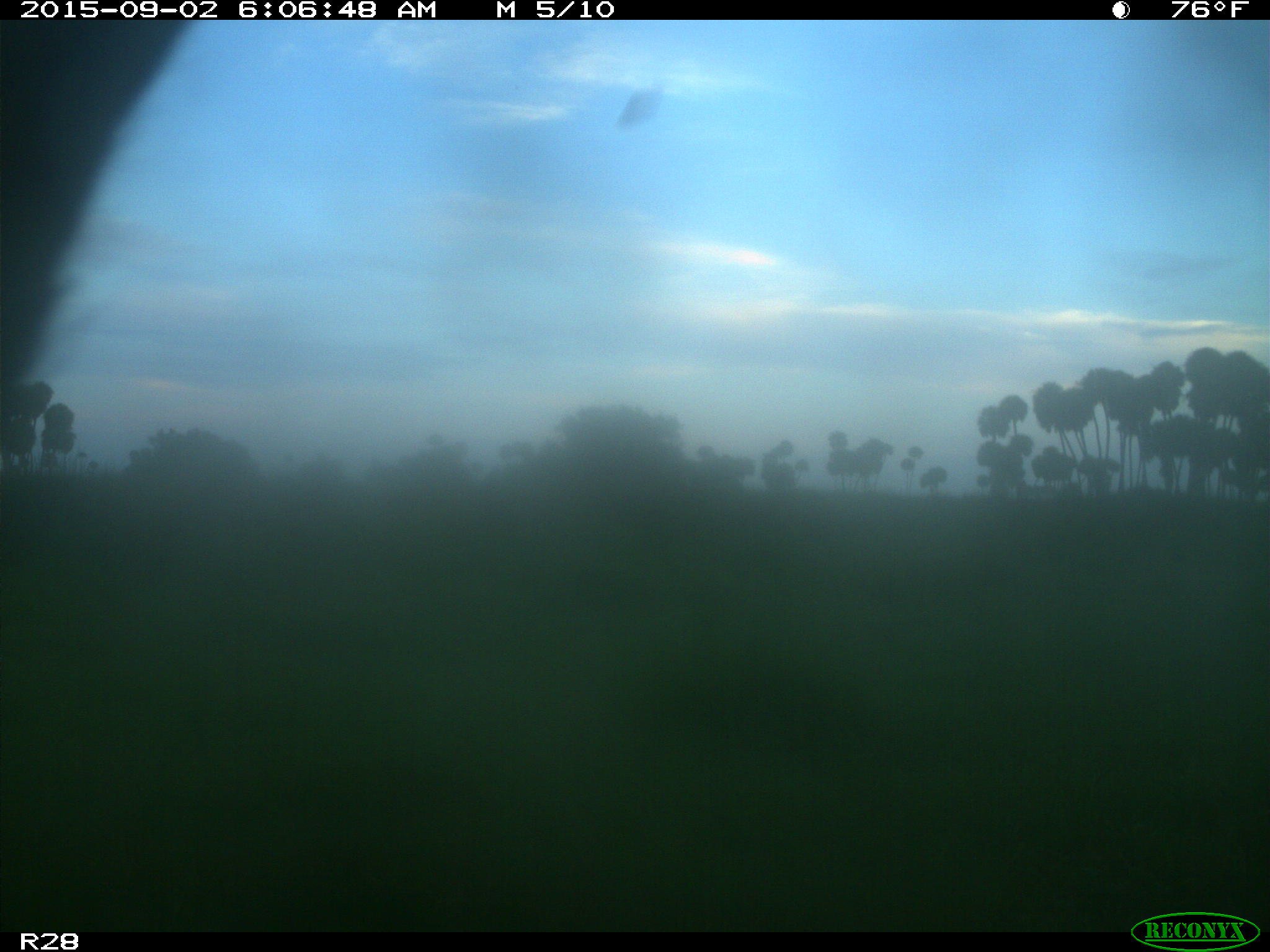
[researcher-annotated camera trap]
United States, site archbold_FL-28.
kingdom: Animalia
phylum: Chordata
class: Mammalia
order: Artiodactyla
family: Bovidae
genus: Bos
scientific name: Bos taurus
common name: domestic cow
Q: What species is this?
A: Bos taurus (domestic cow).